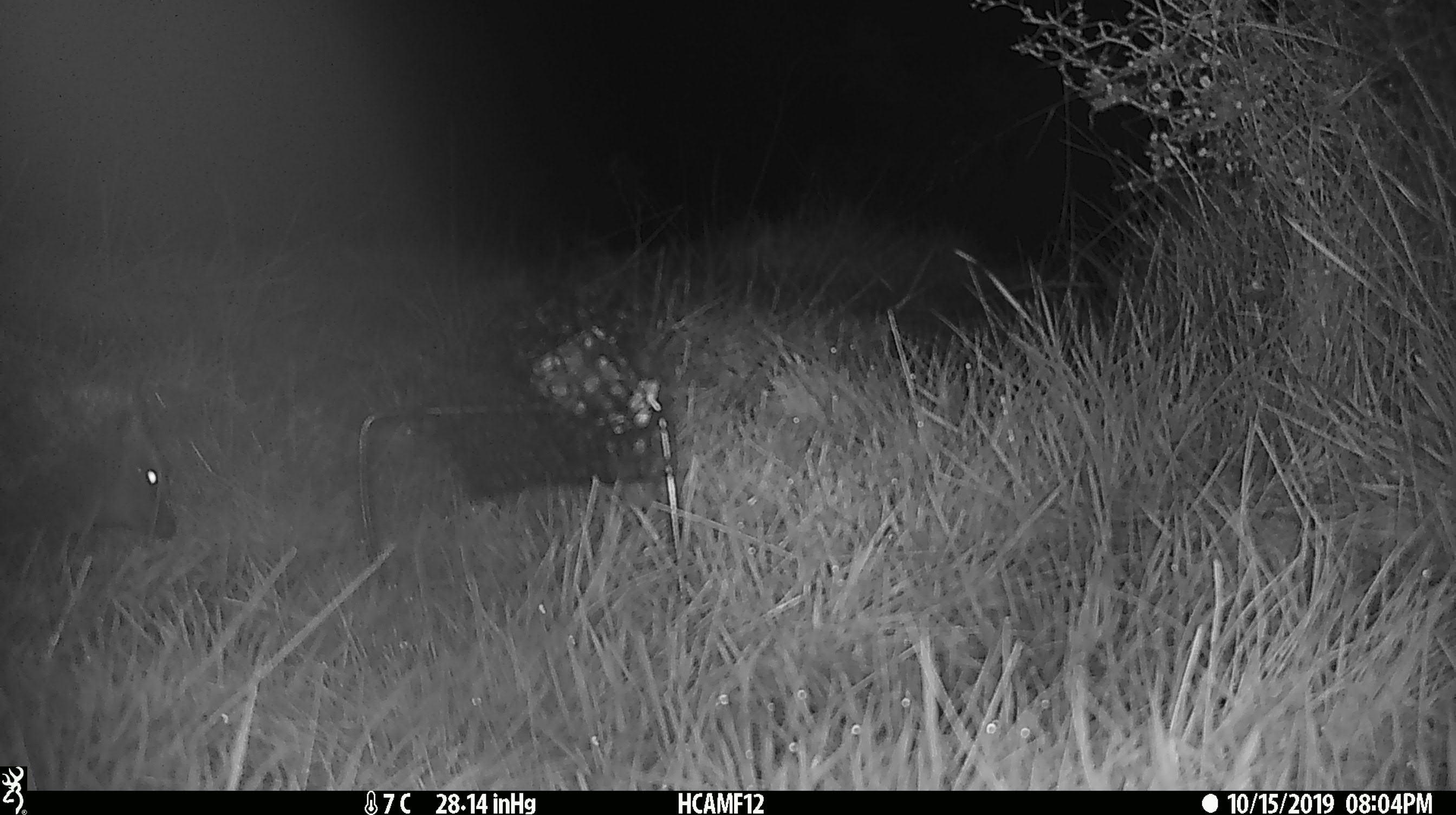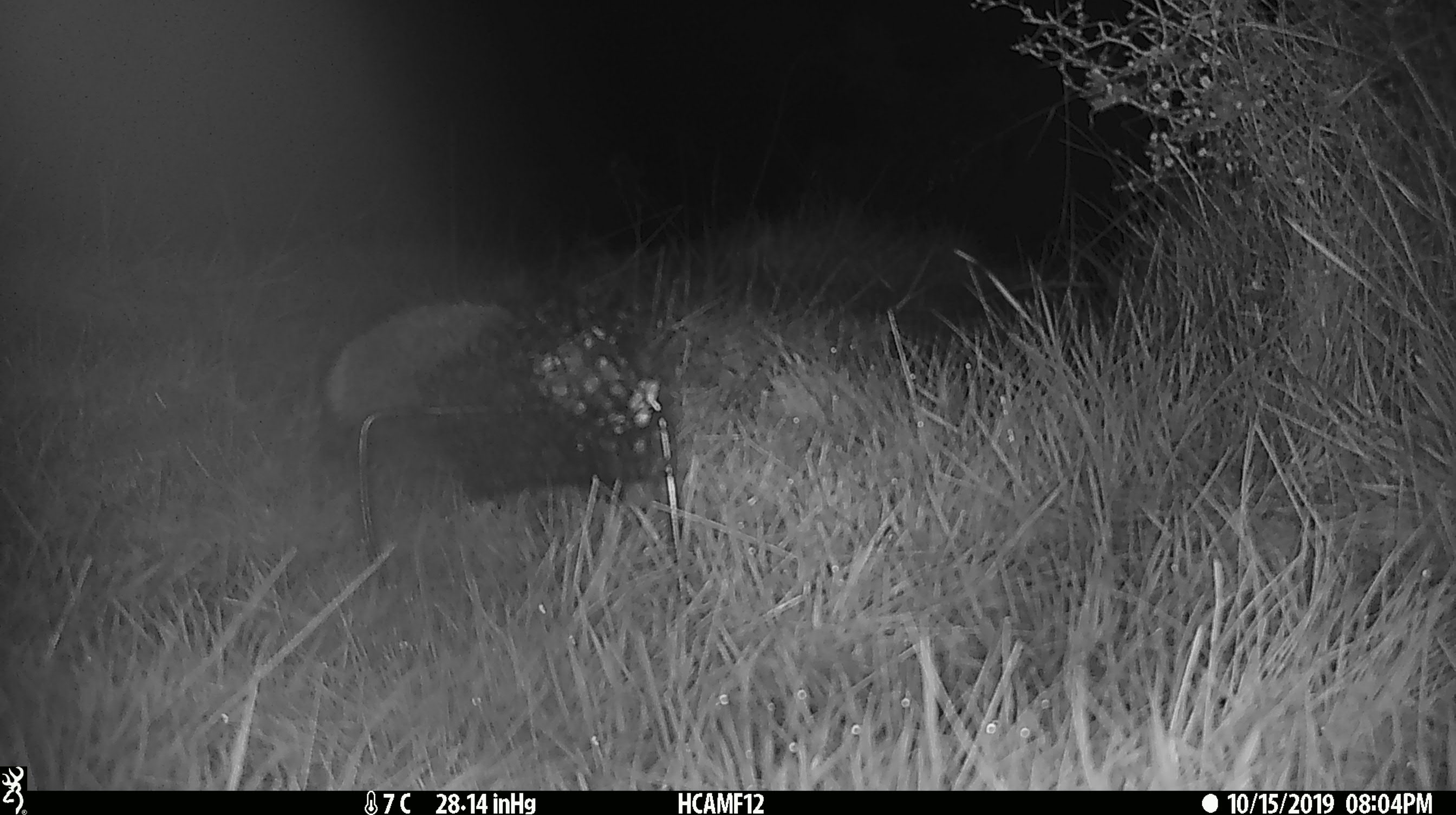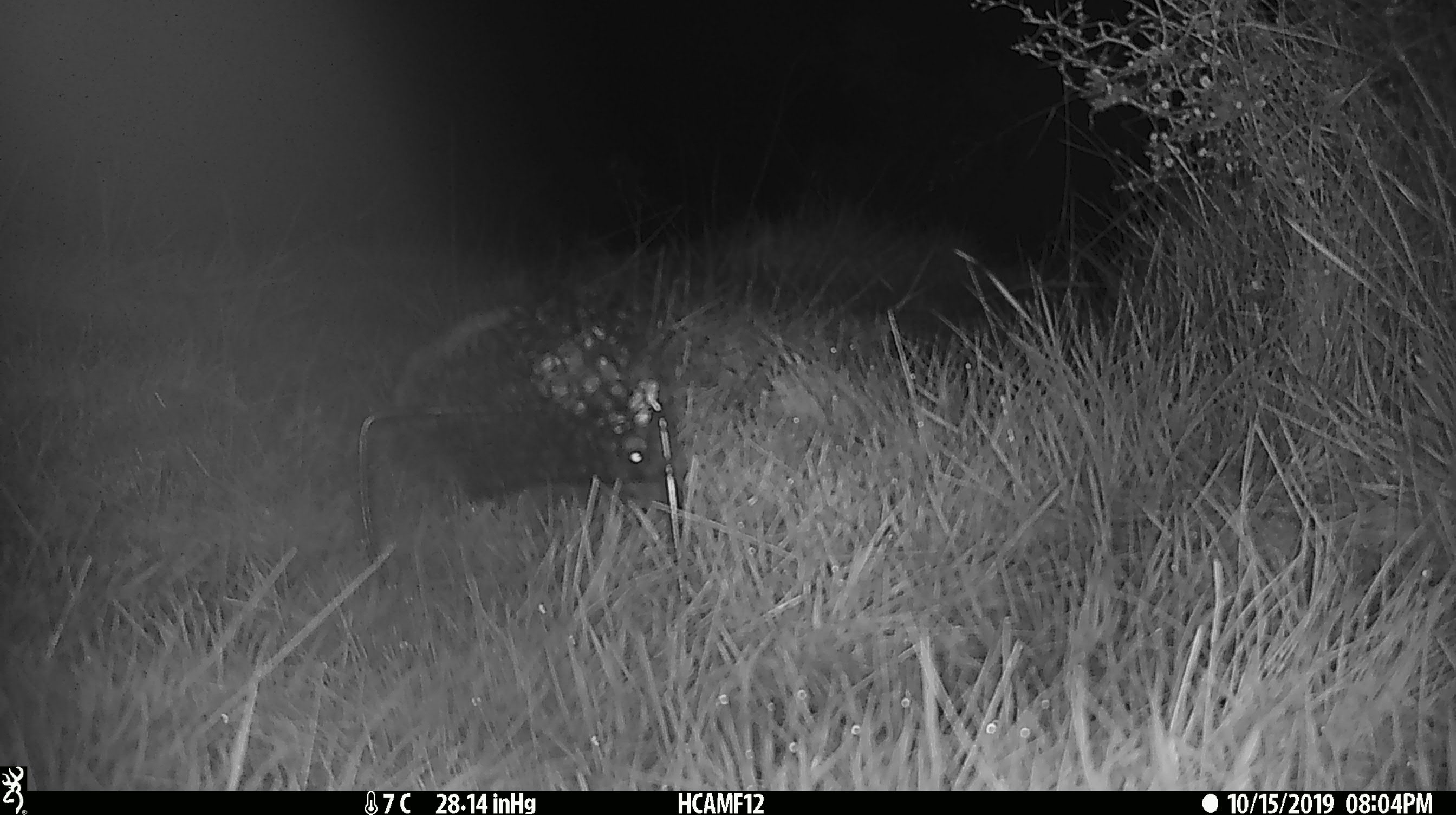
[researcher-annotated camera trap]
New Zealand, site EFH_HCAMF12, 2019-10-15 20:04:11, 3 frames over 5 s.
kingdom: Animalia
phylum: Chordata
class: Mammalia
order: Eulipotyphla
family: Erinaceidae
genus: Erinaceus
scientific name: Erinaceus europaeus europaeus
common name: european hedgehog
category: hedgehog